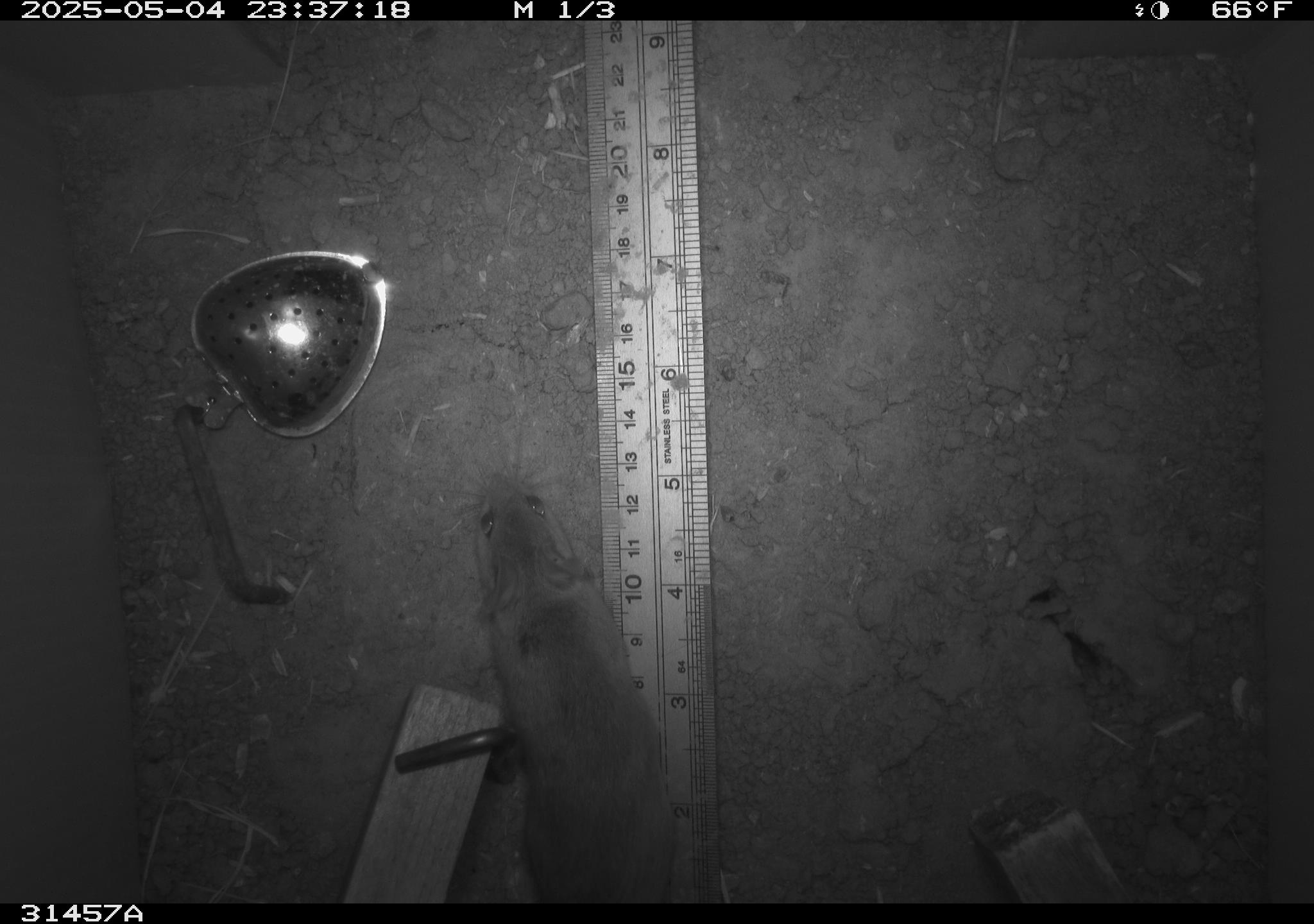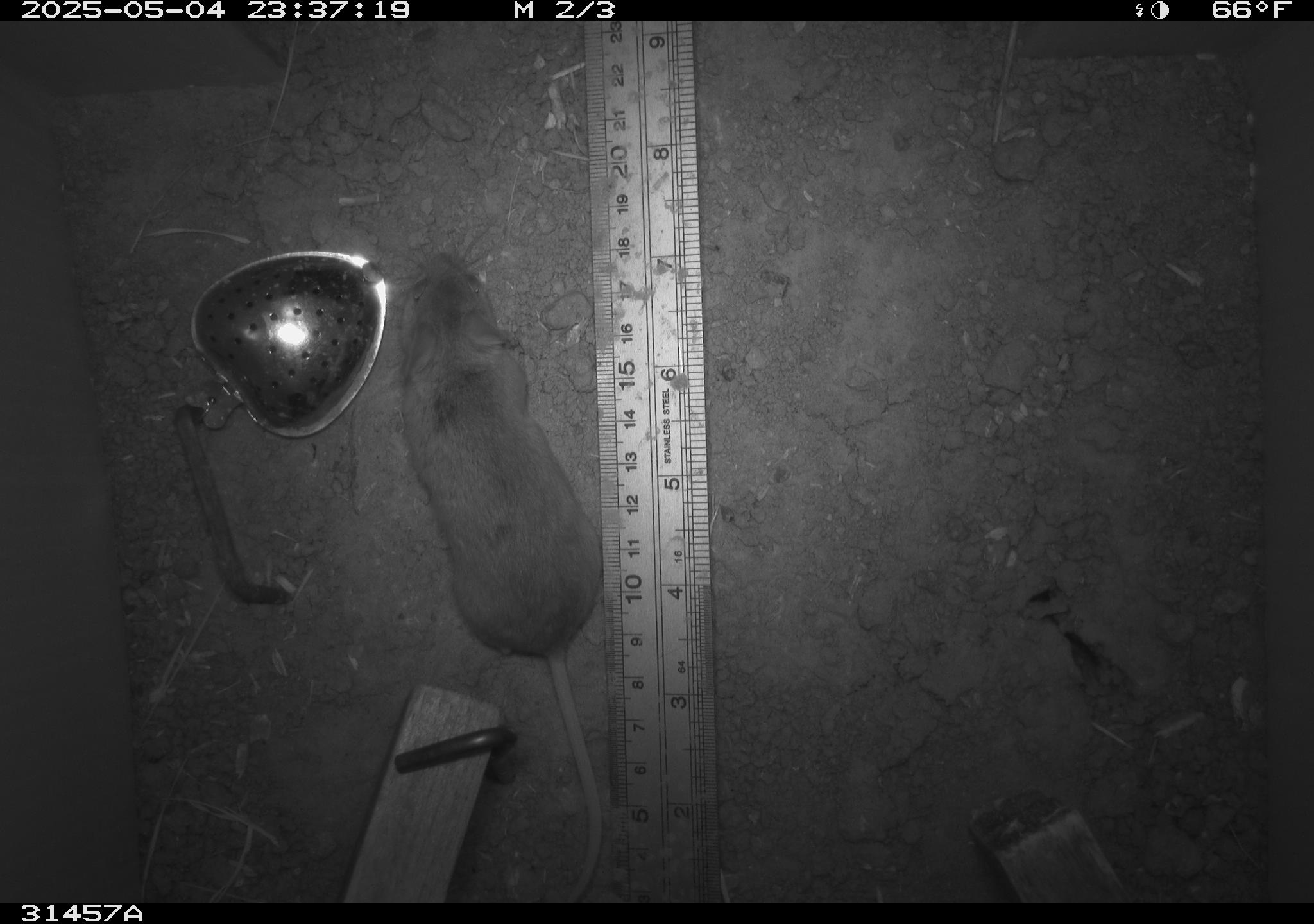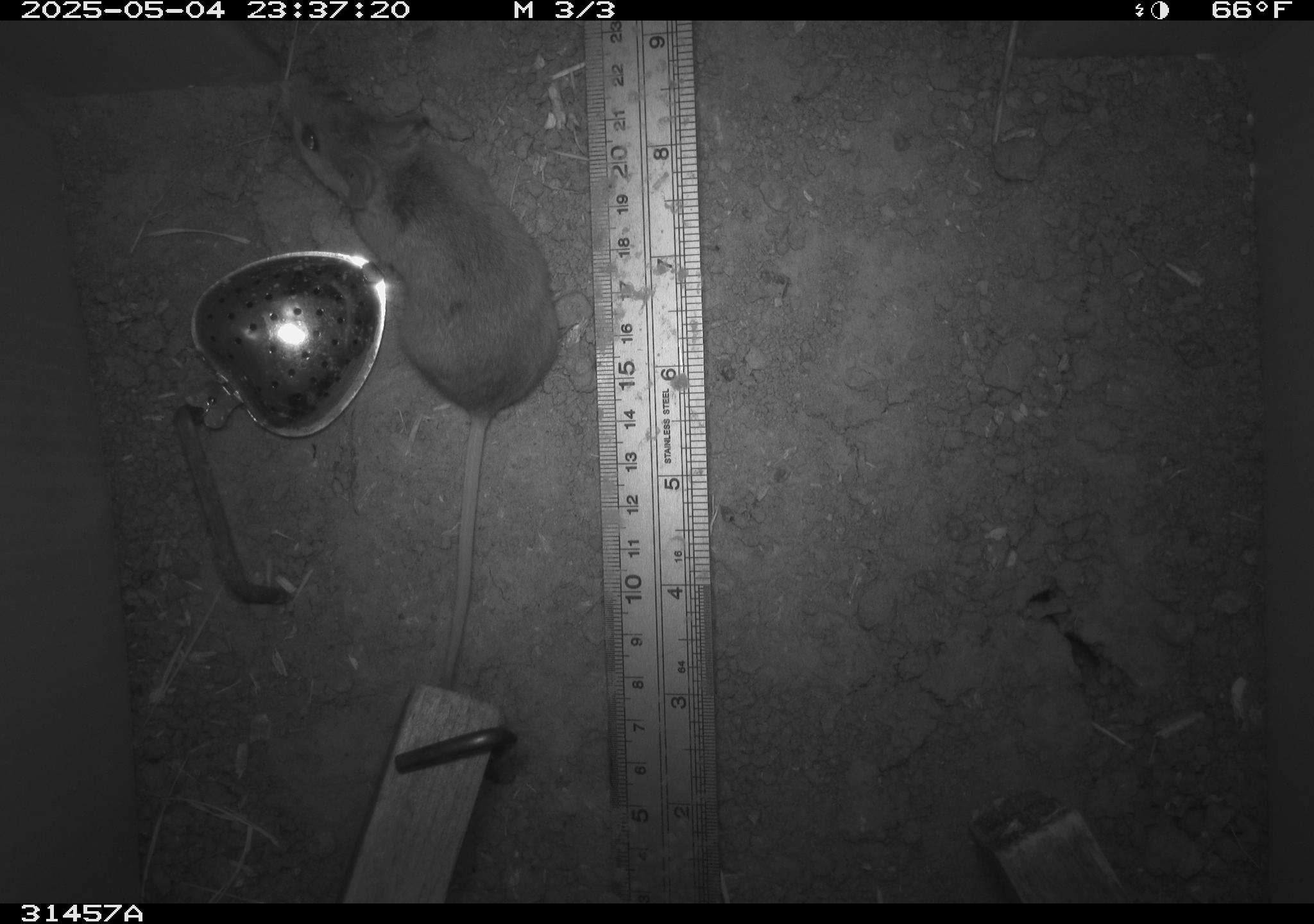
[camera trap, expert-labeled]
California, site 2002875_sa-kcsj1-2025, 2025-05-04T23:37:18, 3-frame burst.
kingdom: Animalia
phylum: Chordata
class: Mammalia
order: Rodentia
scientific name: Rodentia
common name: rodent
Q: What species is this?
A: Rodent (Rodentia).